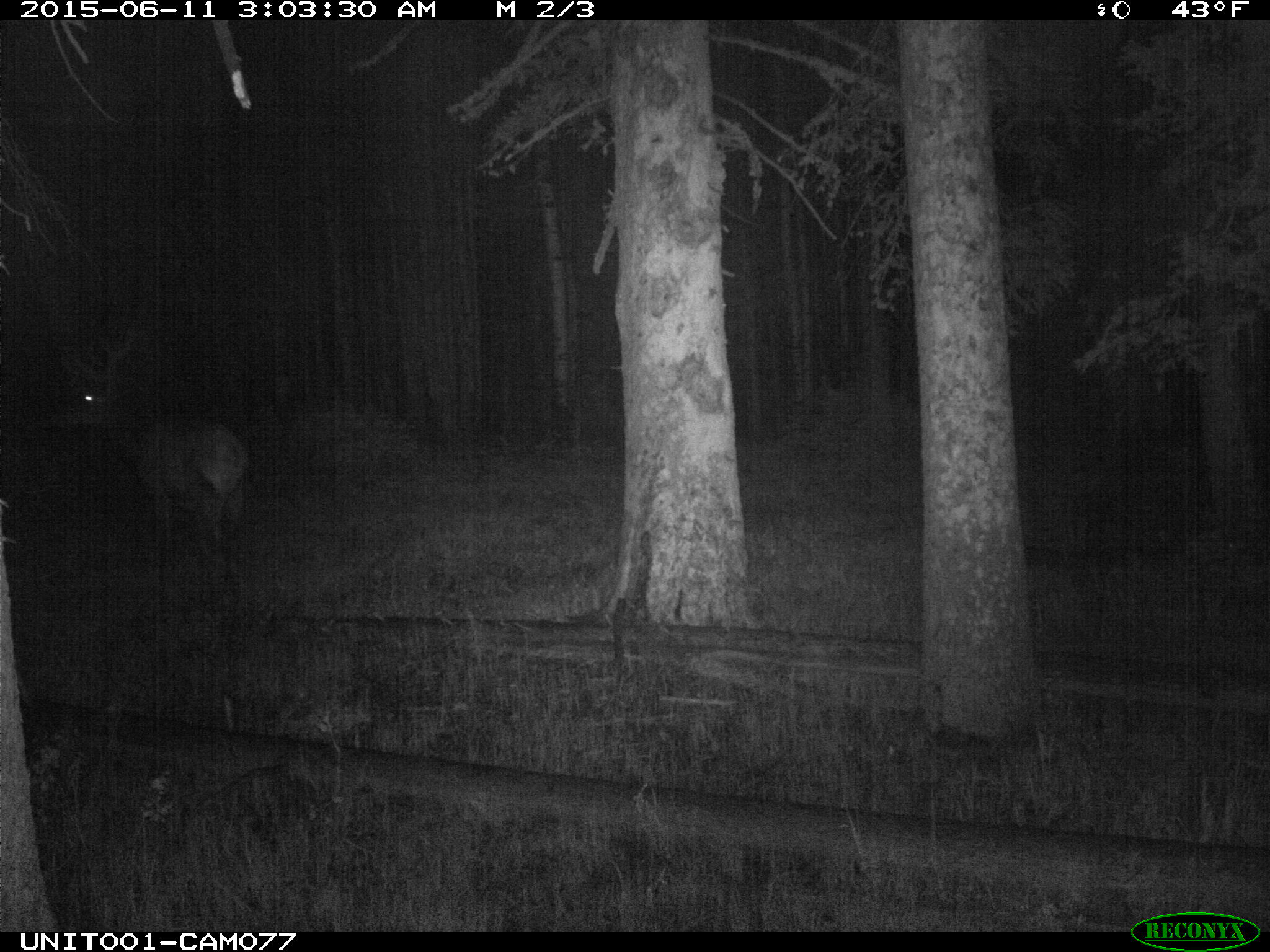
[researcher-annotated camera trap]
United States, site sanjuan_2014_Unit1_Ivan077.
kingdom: Animalia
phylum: Chordata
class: Mammalia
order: Artiodactyla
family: Cervidae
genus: Cervus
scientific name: Cervus elaphus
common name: red deer